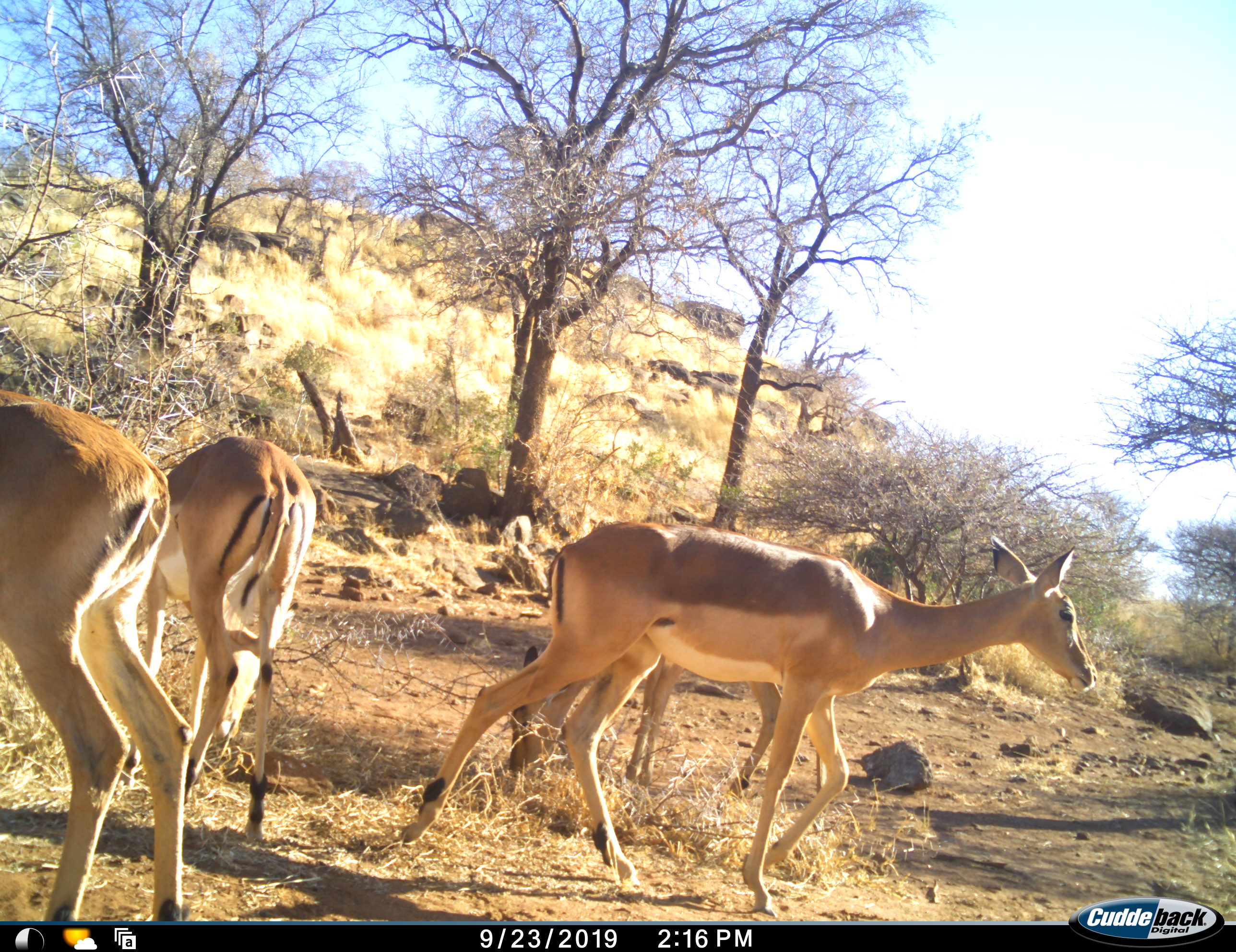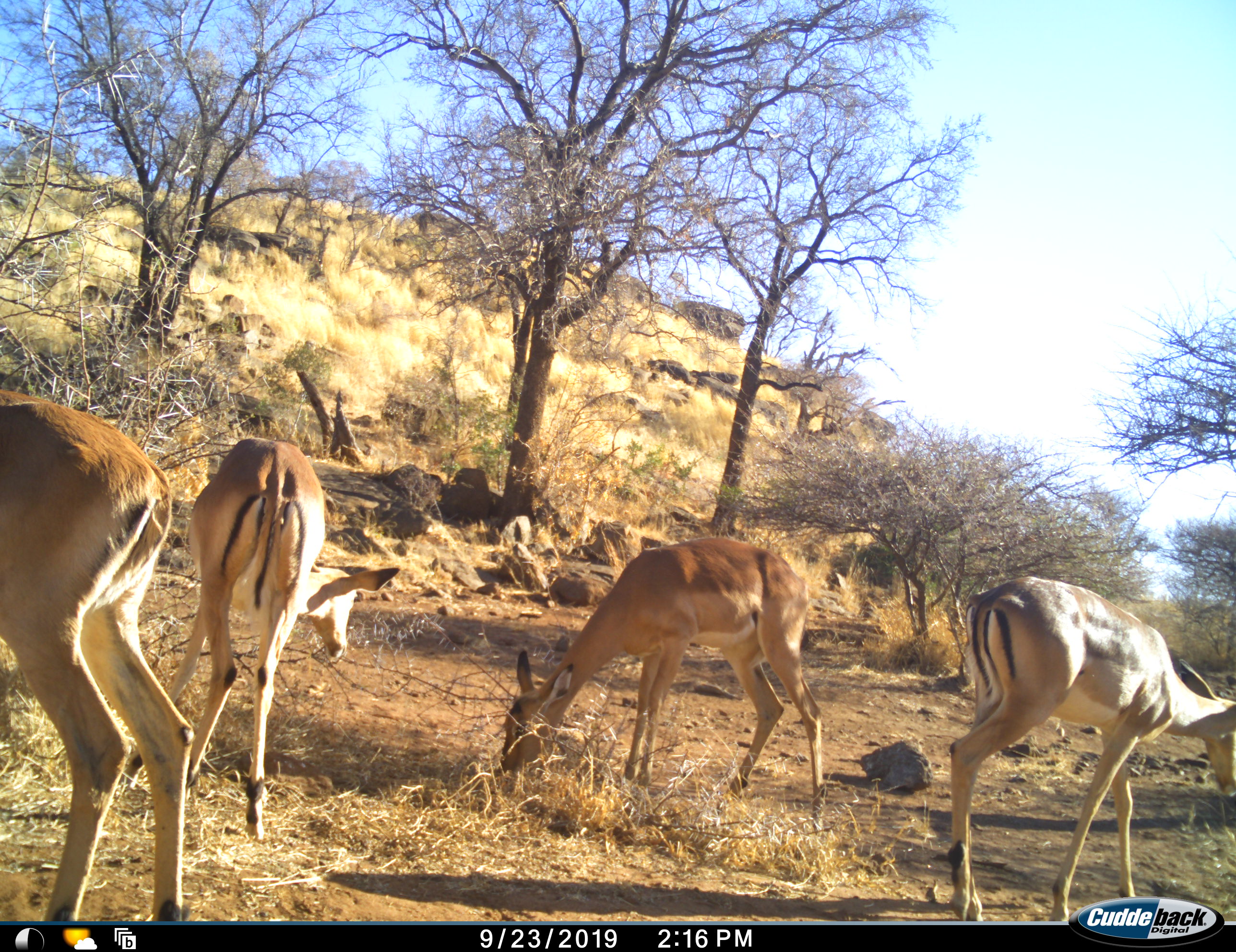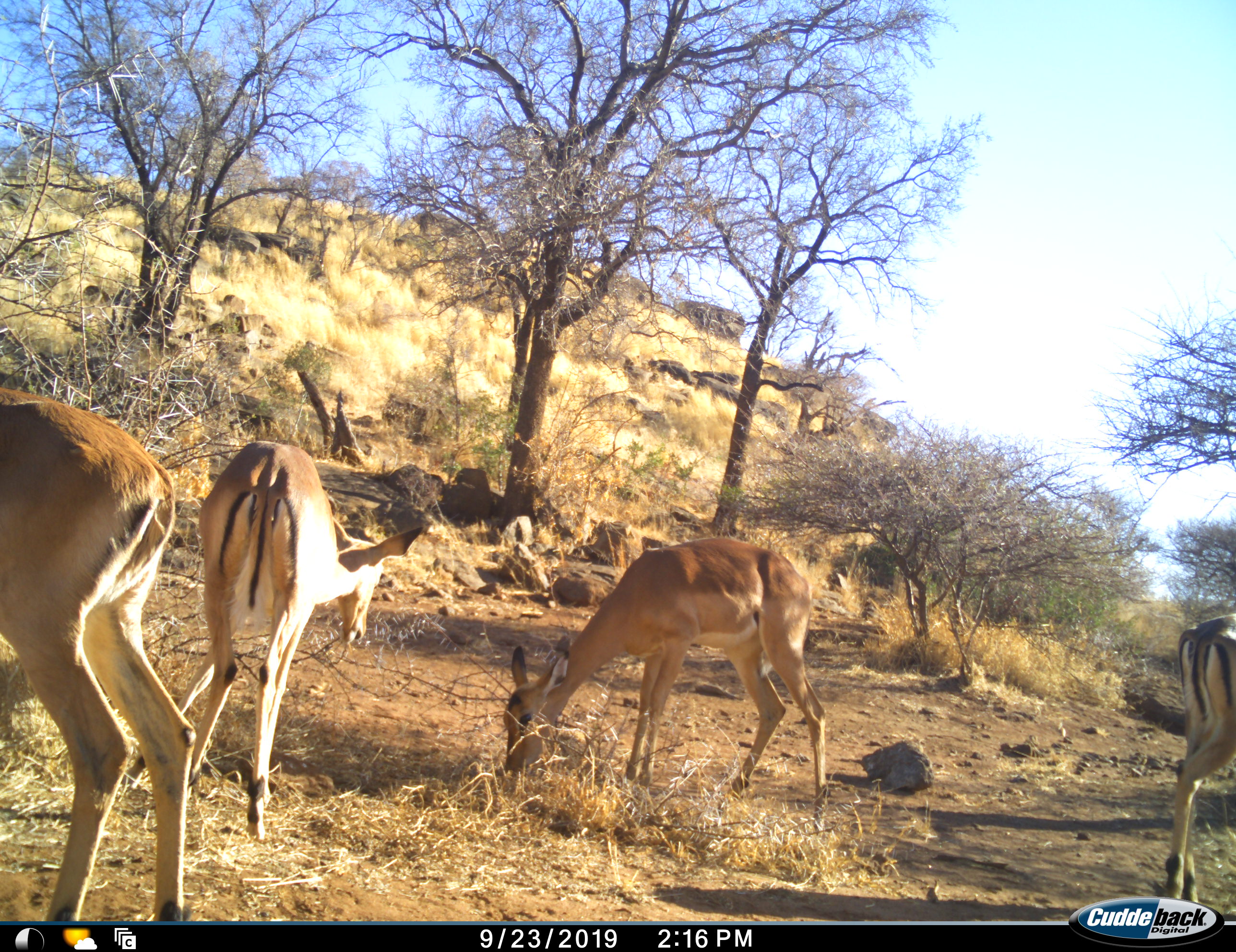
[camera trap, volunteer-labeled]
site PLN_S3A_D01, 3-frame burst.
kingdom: Animalia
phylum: Chordata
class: Mammalia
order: Artiodactyla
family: Bovidae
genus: Aepyceros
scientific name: Aepyceros melampus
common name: impala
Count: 4.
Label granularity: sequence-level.